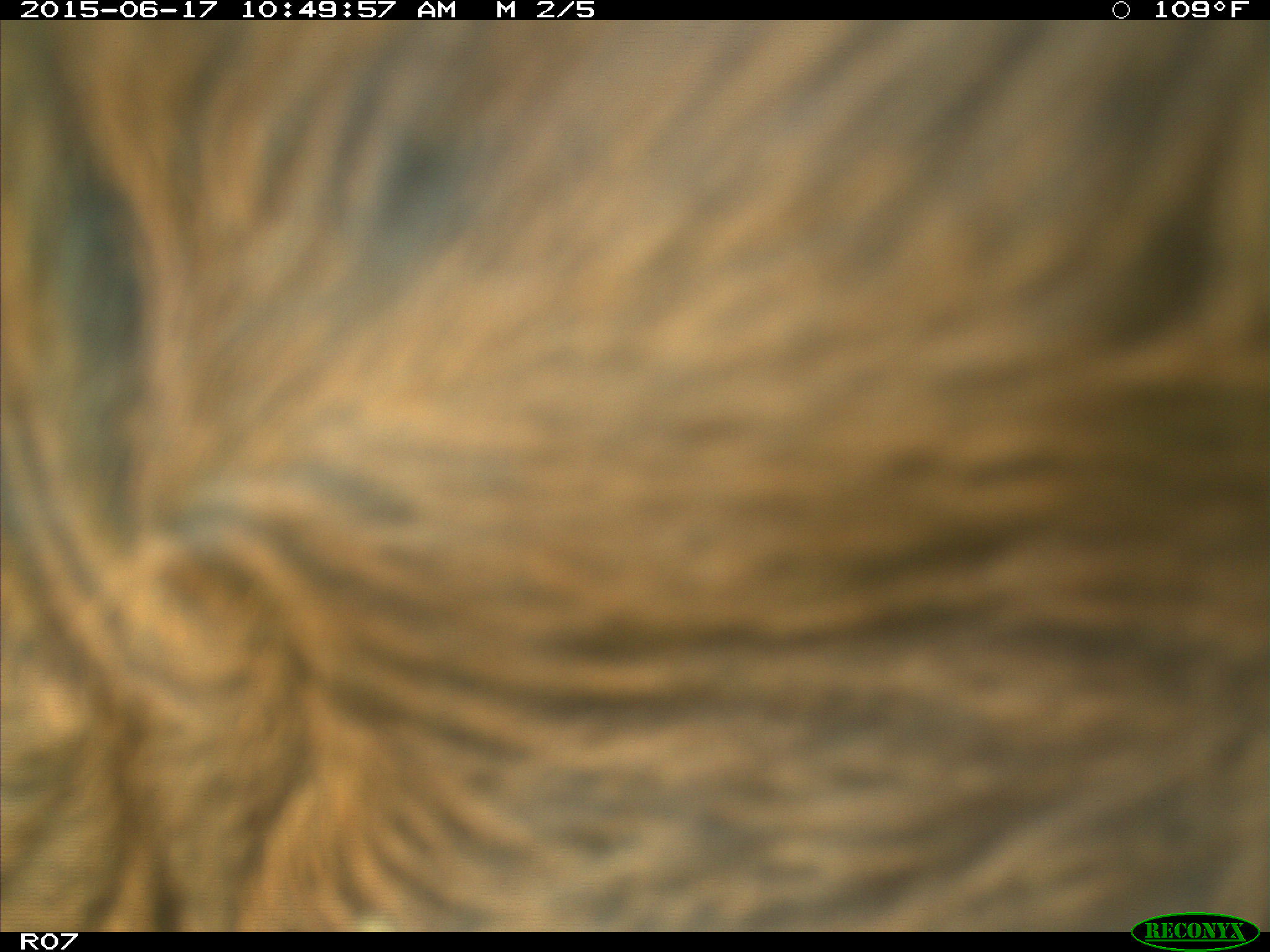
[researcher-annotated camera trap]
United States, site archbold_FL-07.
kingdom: Animalia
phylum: Chordata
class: Mammalia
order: Artiodactyla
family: Bovidae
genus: Bos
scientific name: Bos taurus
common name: domestic cow